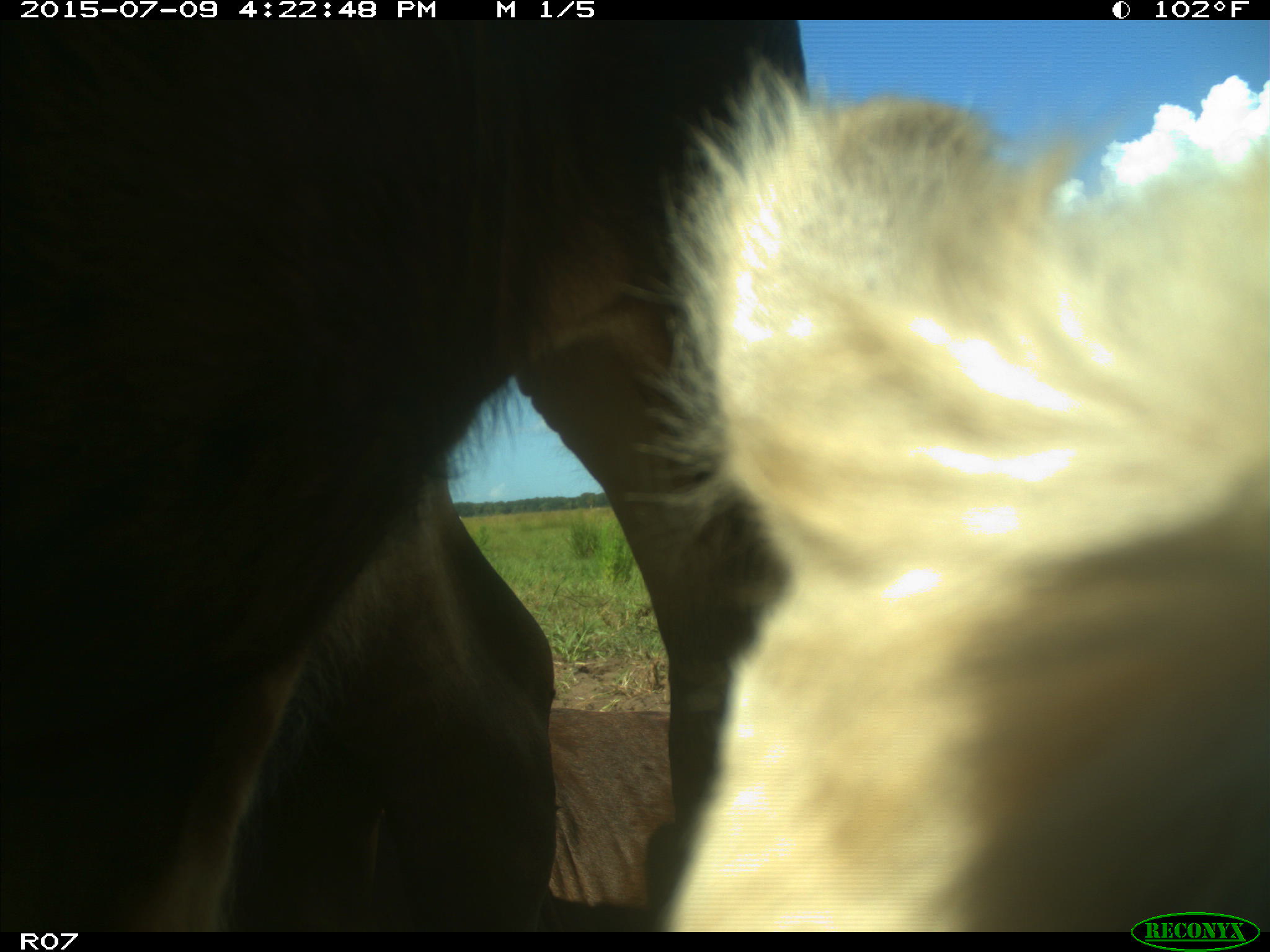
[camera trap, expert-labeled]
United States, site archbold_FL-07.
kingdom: Animalia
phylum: Chordata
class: Mammalia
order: Artiodactyla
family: Bovidae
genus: Bos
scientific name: Bos taurus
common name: domestic cow